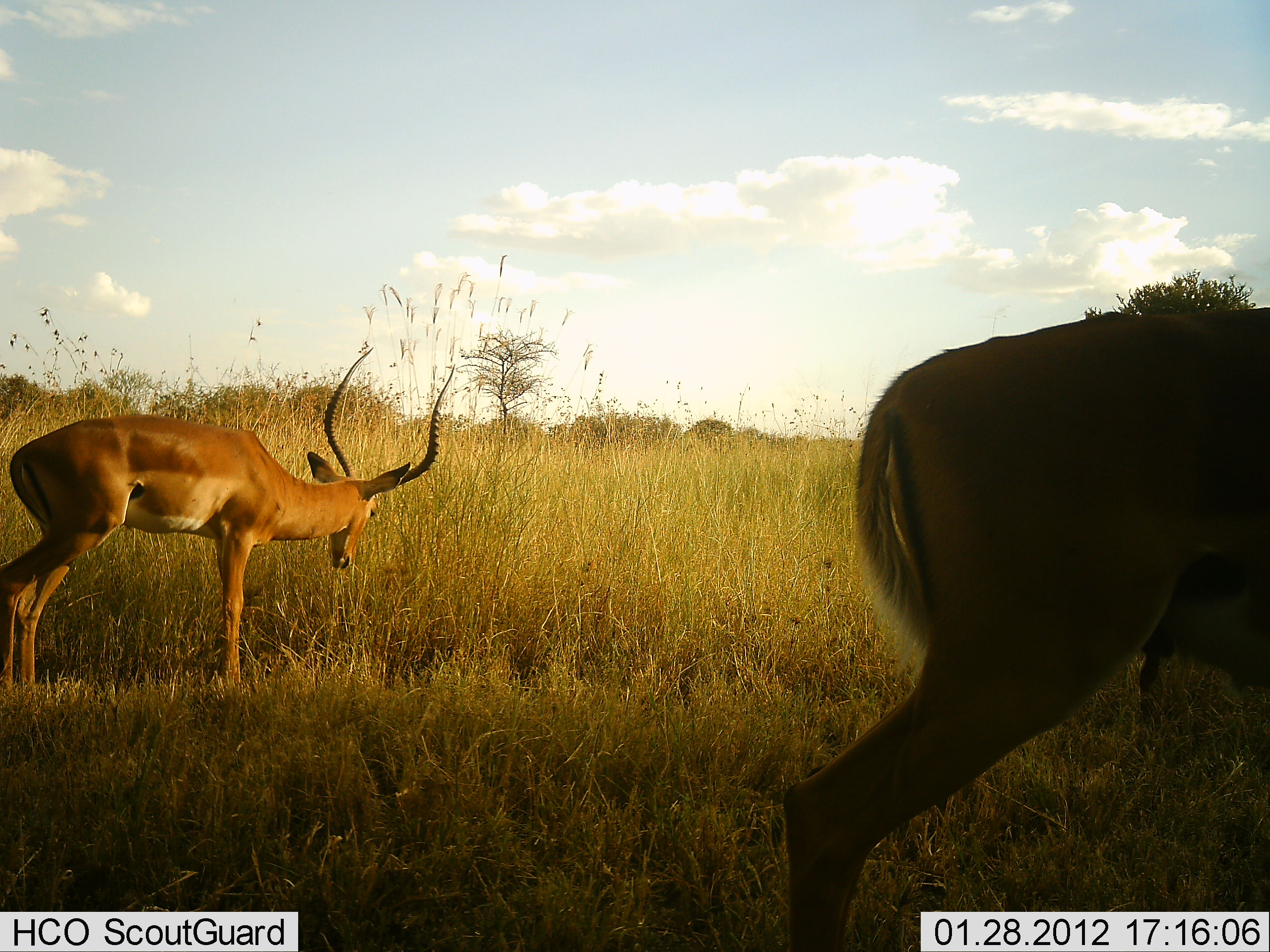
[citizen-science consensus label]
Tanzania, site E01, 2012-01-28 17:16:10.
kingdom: Animalia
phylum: Chordata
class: Mammalia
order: Artiodactyla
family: Bovidae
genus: Aepyceros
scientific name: Aepyceros melampus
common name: impala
Impala (Aepyceros melampus), count 2. Behavior (volunteer vote fractions): standing 73%, resting 0%, moving 33%, interacting 0%. Young present (vote fraction): 0%. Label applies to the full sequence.